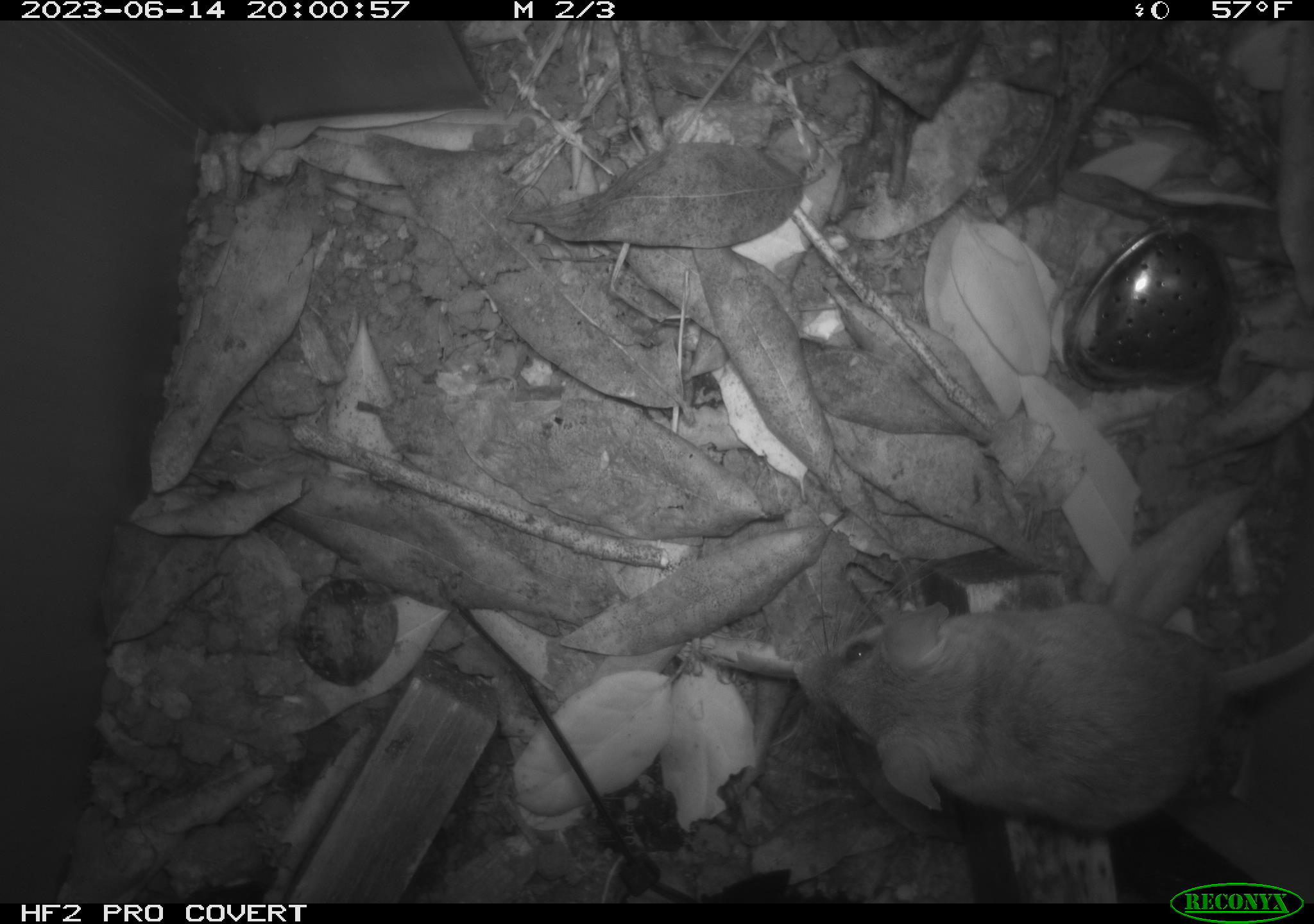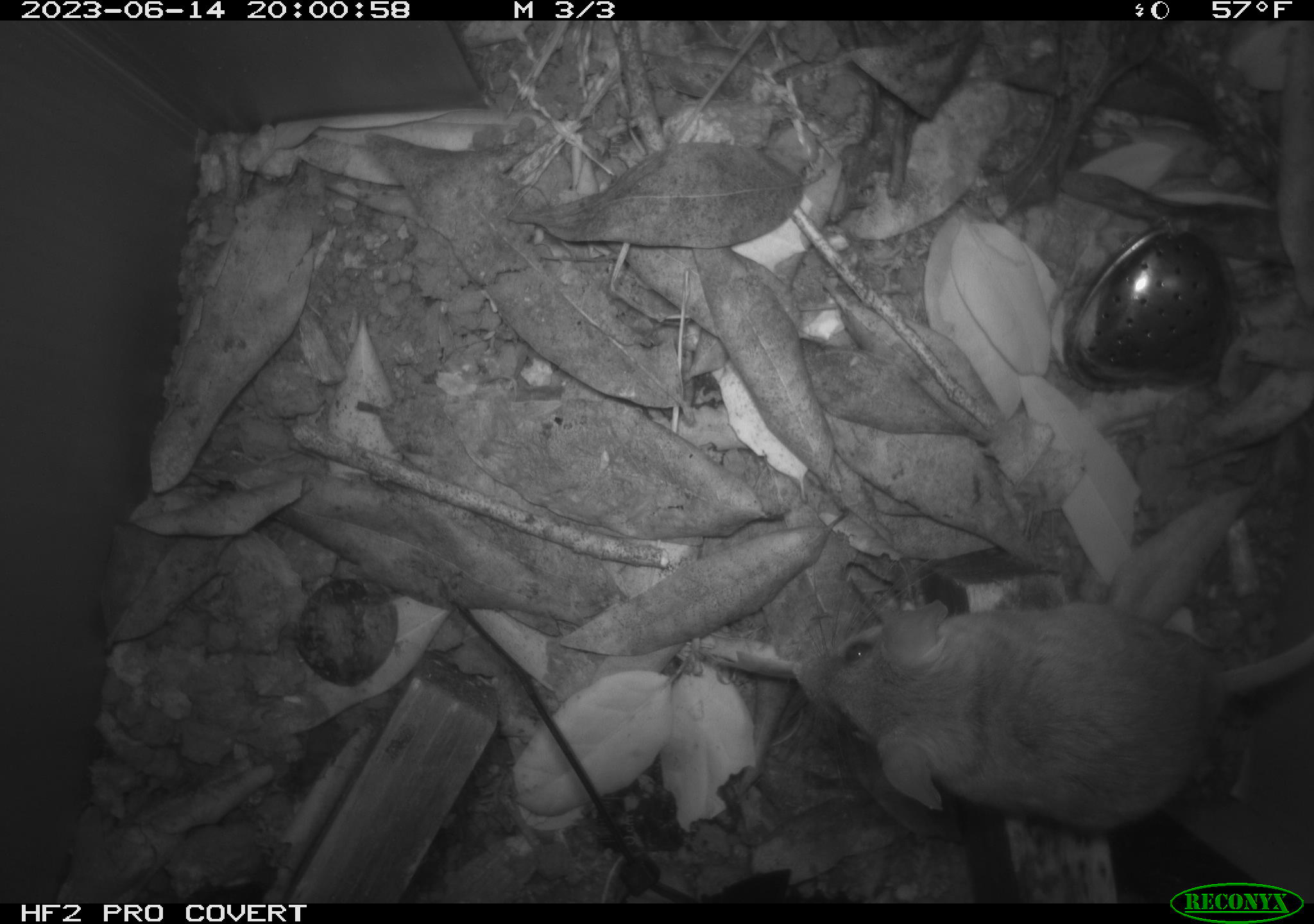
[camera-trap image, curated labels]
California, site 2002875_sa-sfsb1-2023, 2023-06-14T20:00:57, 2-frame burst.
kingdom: Animalia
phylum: Chordata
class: Mammalia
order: Rodentia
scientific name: Rodentia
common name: mouse species